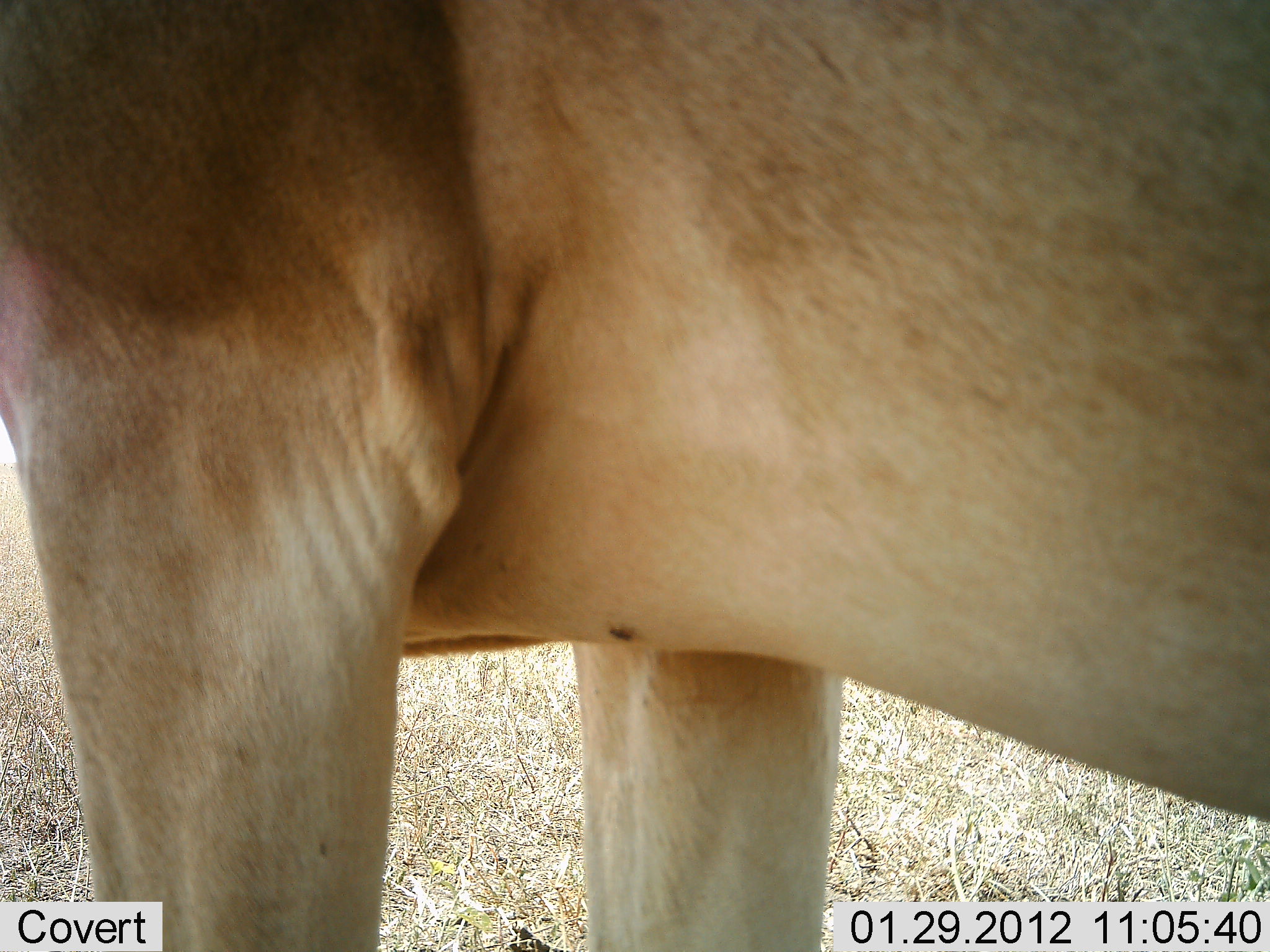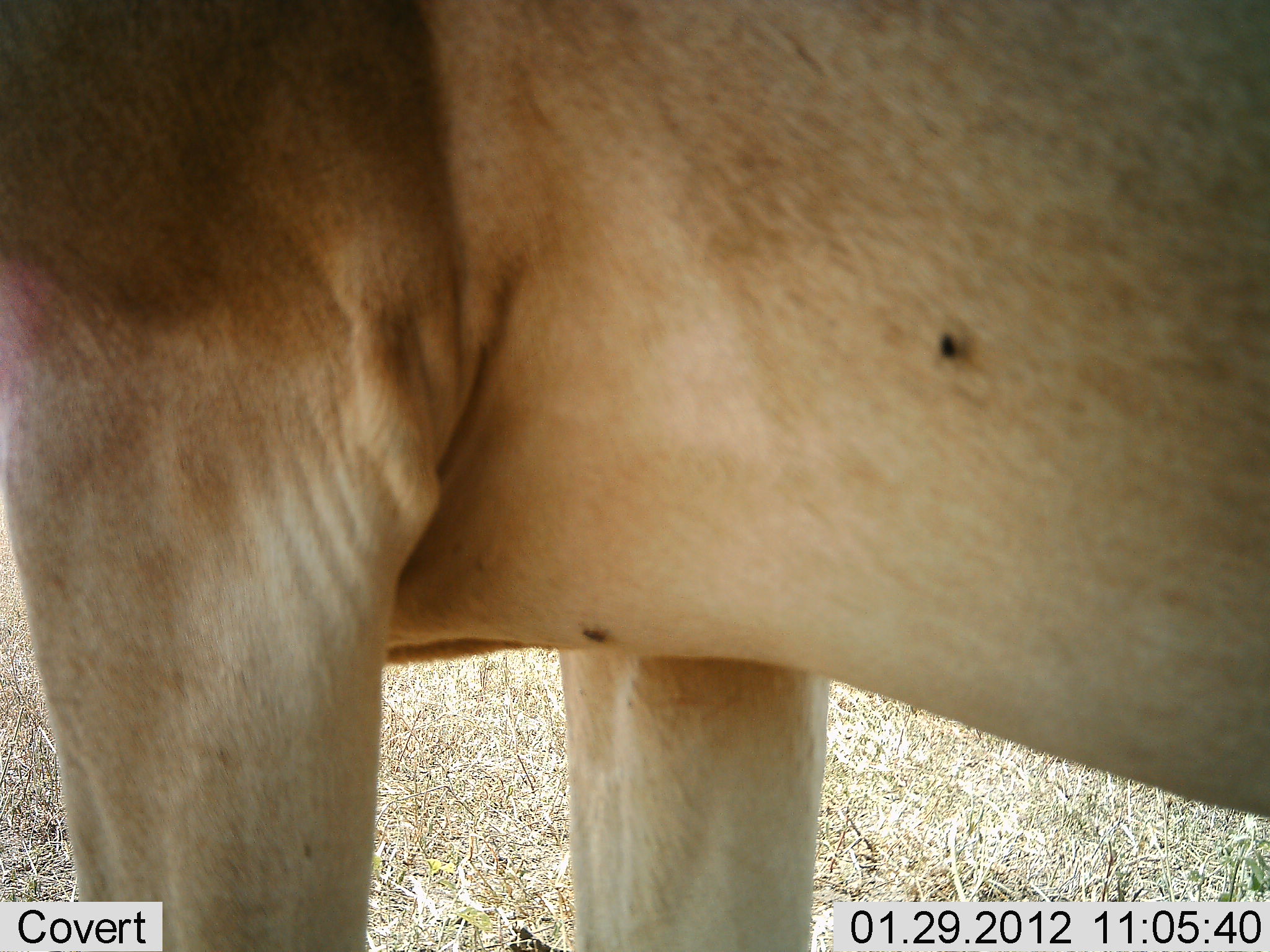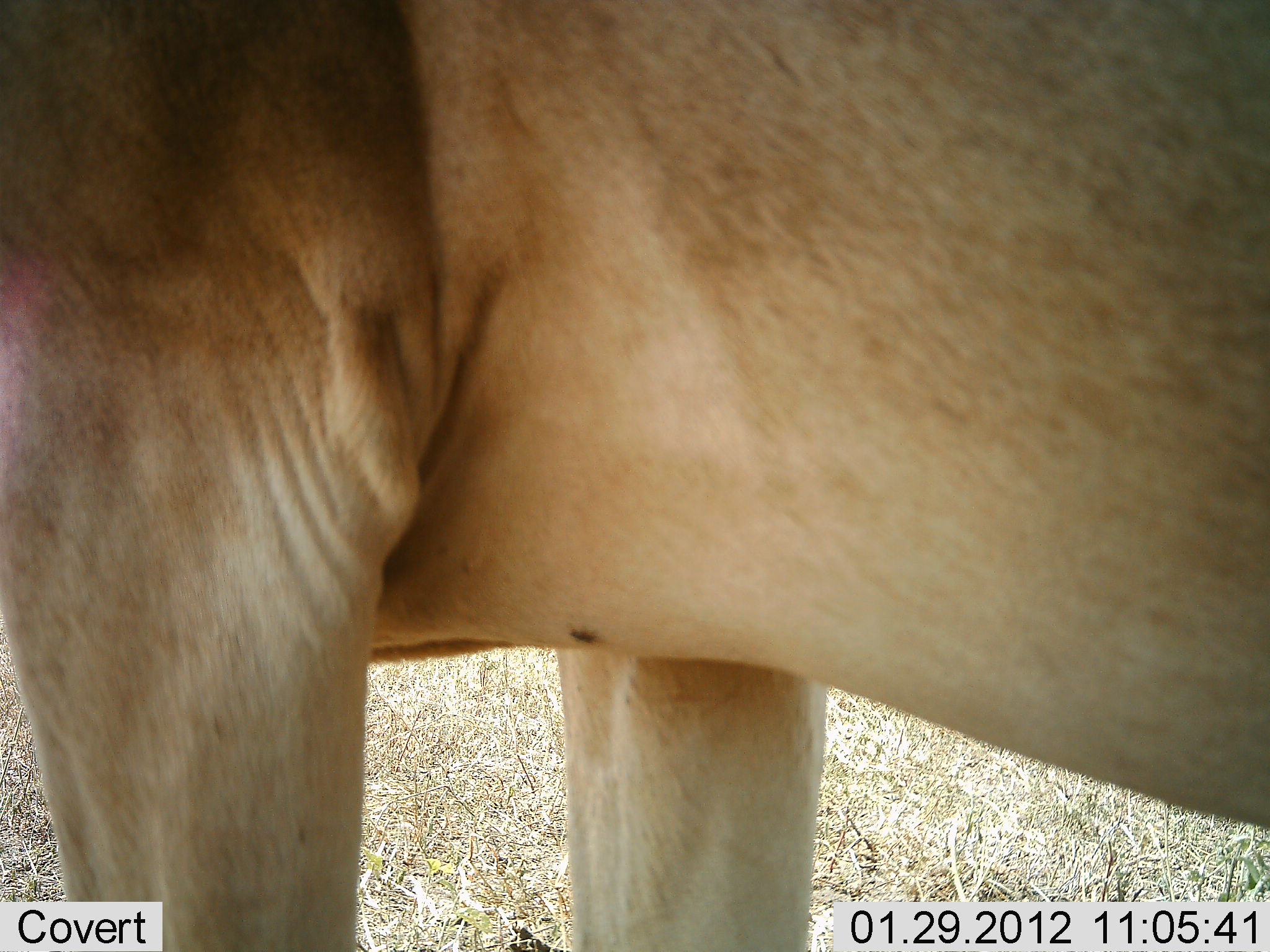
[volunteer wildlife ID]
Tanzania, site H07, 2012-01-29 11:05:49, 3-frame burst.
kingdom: Animalia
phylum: Chordata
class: Mammalia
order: Artiodactyla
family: Bovidae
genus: Alcelaphus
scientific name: Alcelaphus buselaphus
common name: hartebeest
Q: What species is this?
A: Hartebeest (Alcelaphus buselaphus).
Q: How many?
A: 1.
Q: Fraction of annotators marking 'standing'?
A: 100%.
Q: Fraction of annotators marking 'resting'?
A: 0%.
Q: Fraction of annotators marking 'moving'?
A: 0%.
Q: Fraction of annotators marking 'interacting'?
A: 0%.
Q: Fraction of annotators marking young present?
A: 0%.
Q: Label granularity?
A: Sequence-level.